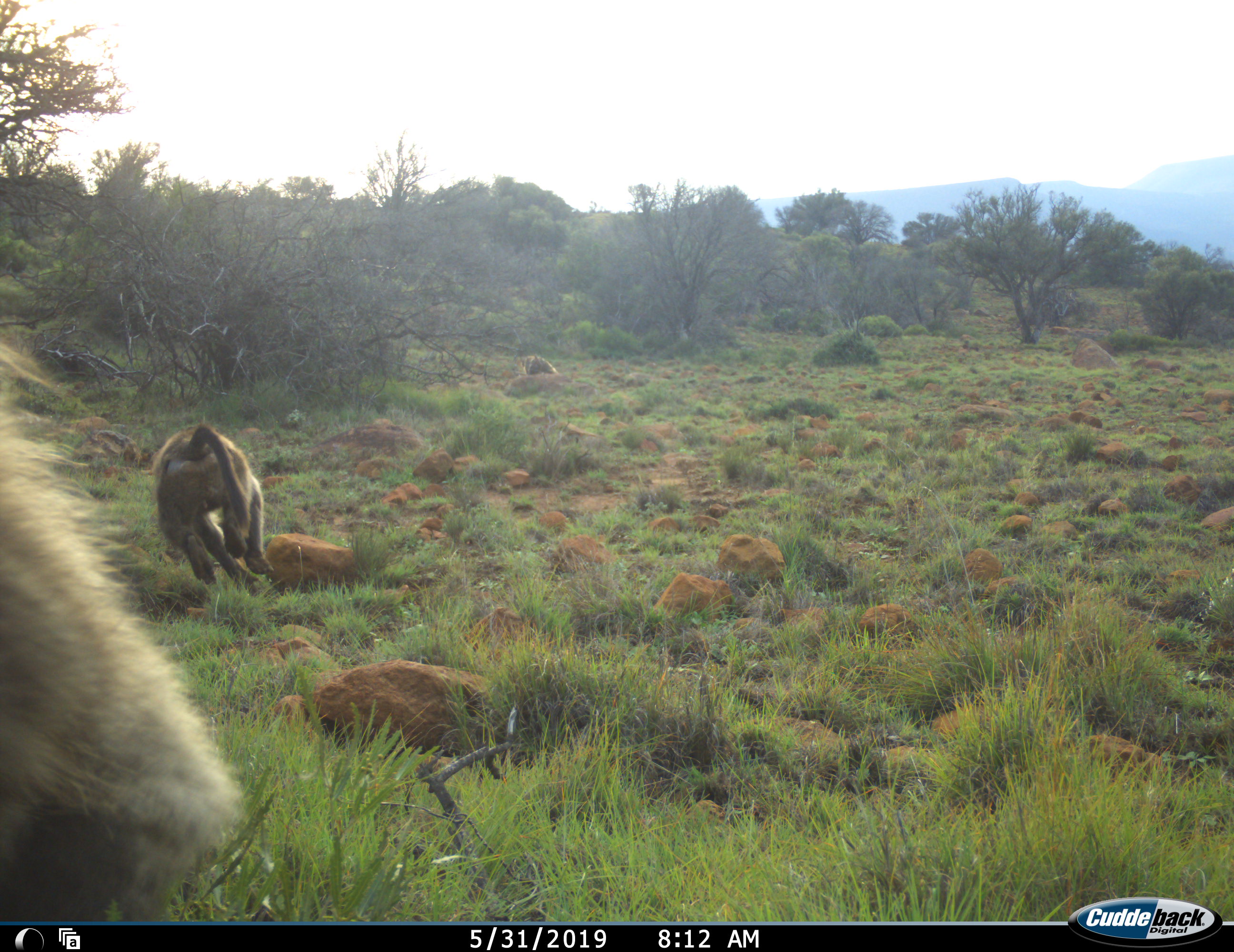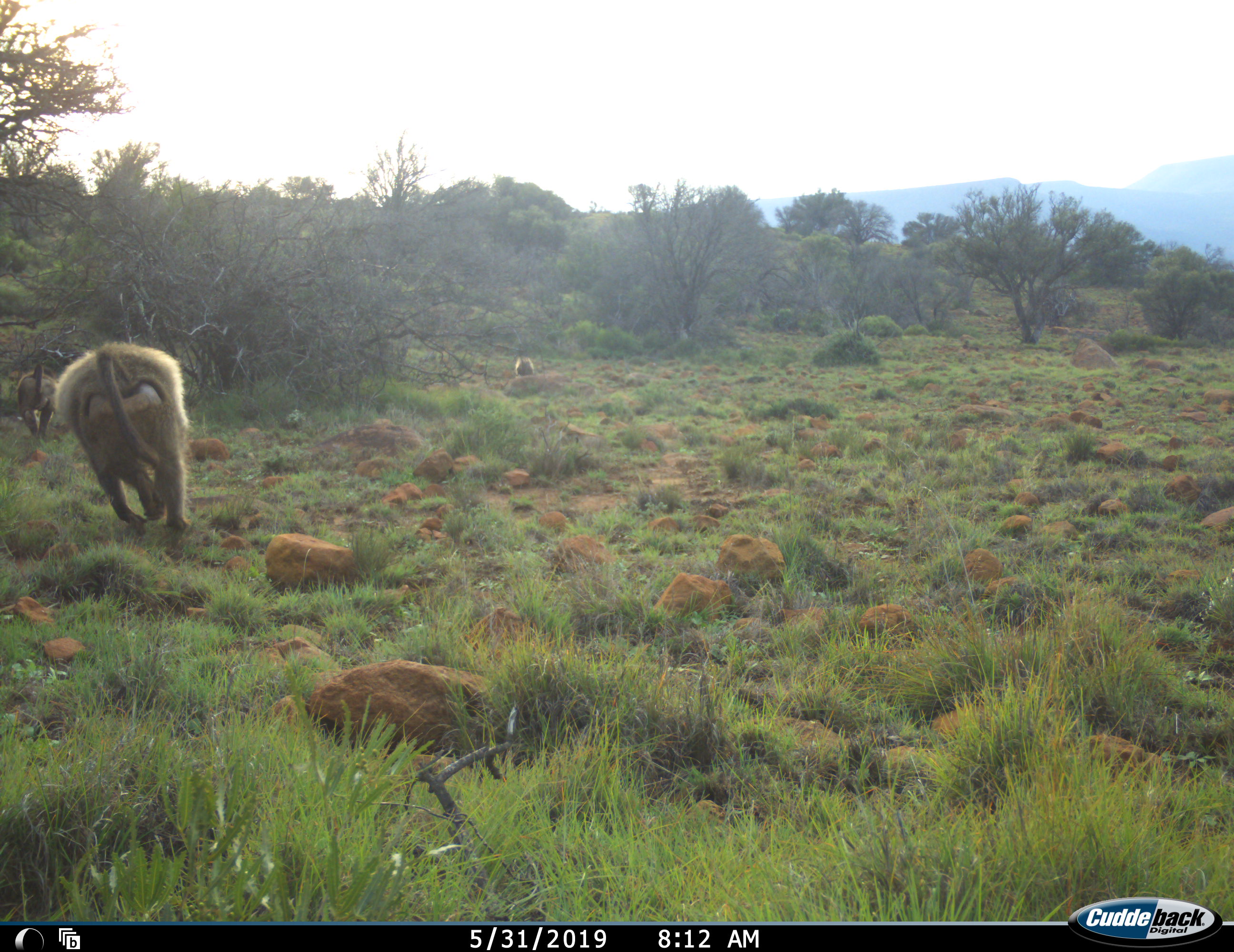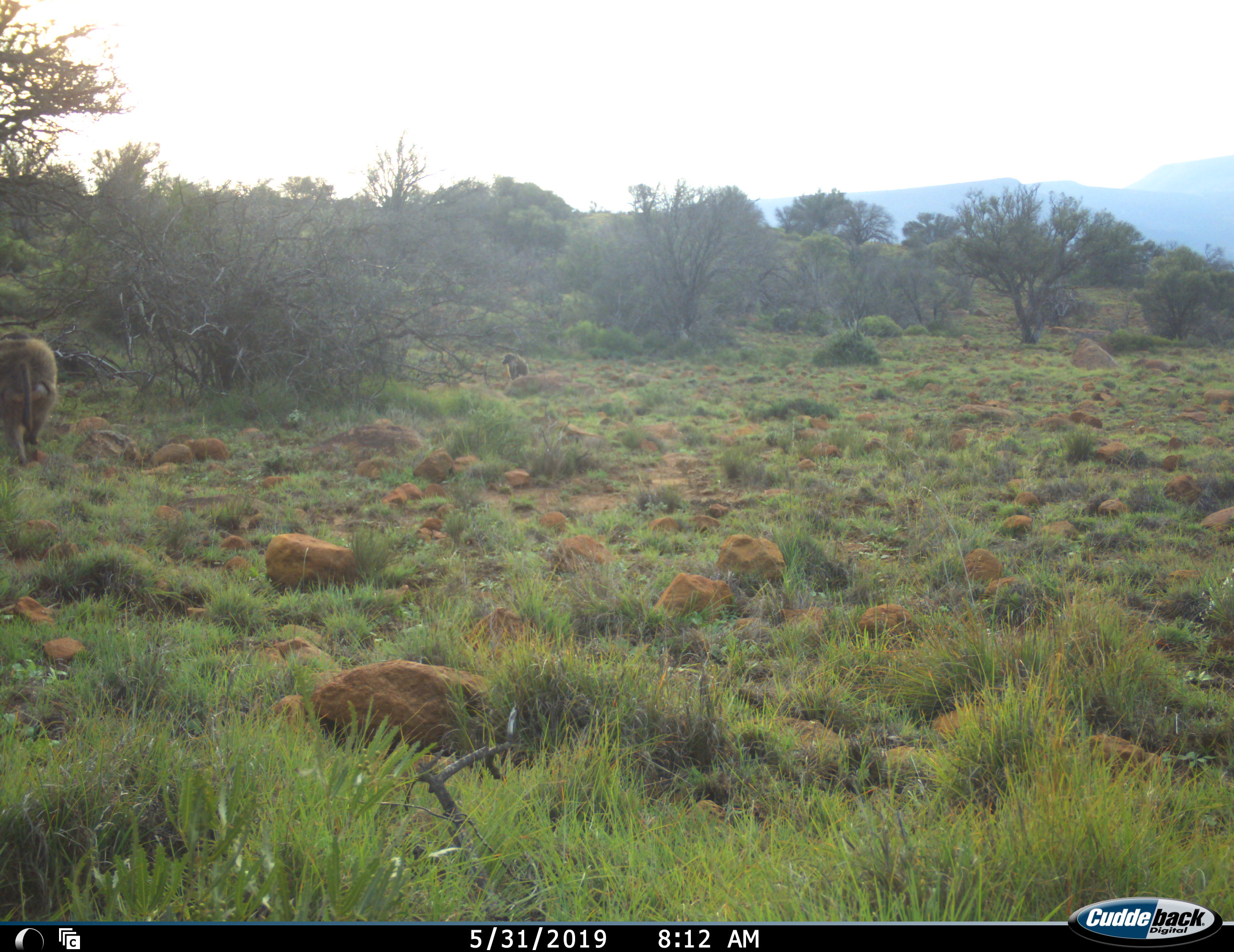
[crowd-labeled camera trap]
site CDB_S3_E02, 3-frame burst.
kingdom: Animalia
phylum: Chordata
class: Mammalia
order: Primates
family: Cercopithecidae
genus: Papio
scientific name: Papio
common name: baboon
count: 3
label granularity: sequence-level